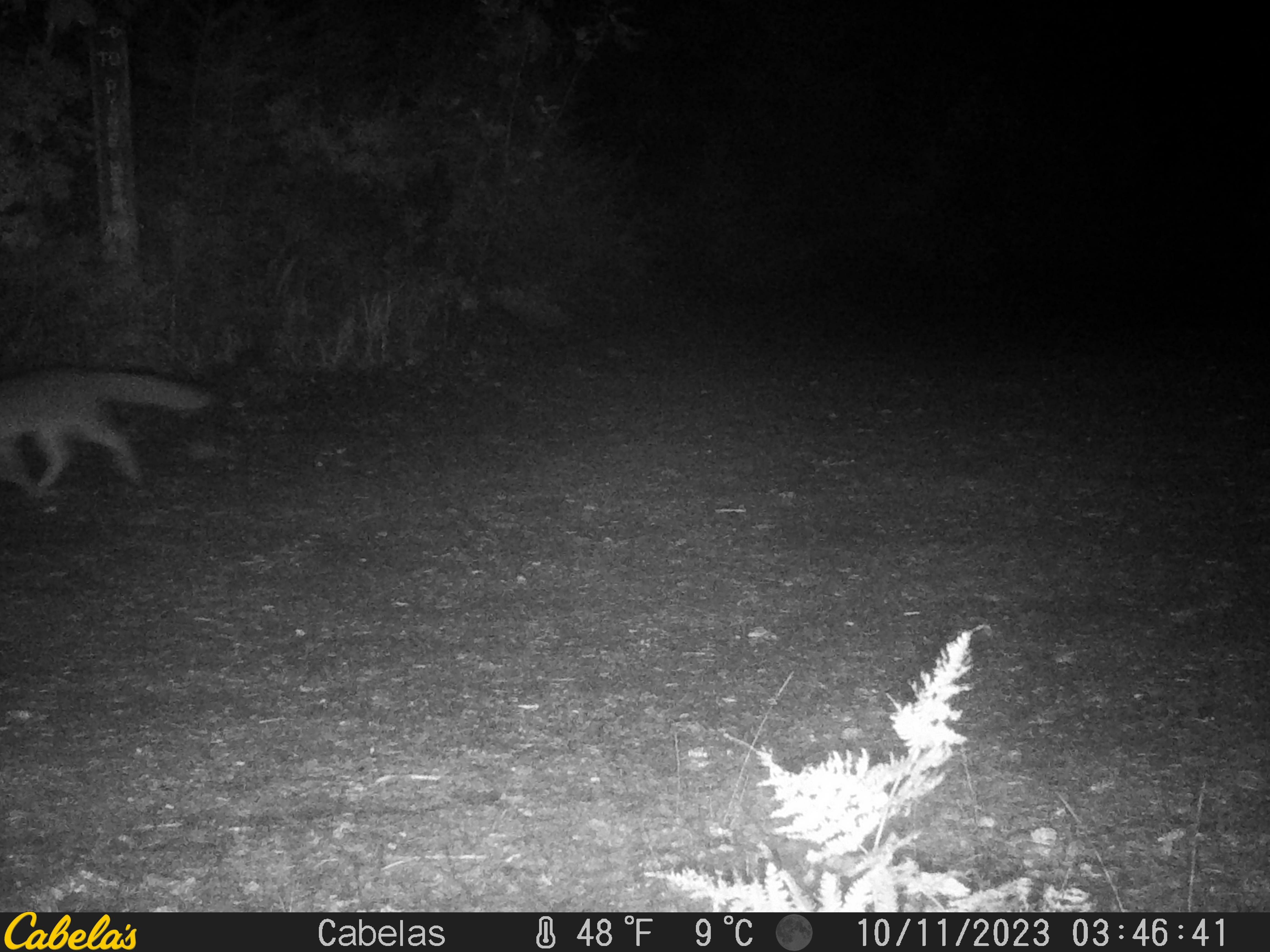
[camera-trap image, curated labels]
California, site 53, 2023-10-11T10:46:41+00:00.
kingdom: Animalia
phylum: Chordata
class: Mammalia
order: Carnivora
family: Canidae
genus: Urocyon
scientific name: Urocyon cinereoargenteus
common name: gray fox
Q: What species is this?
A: Gray fox (Urocyon cinereoargenteus).